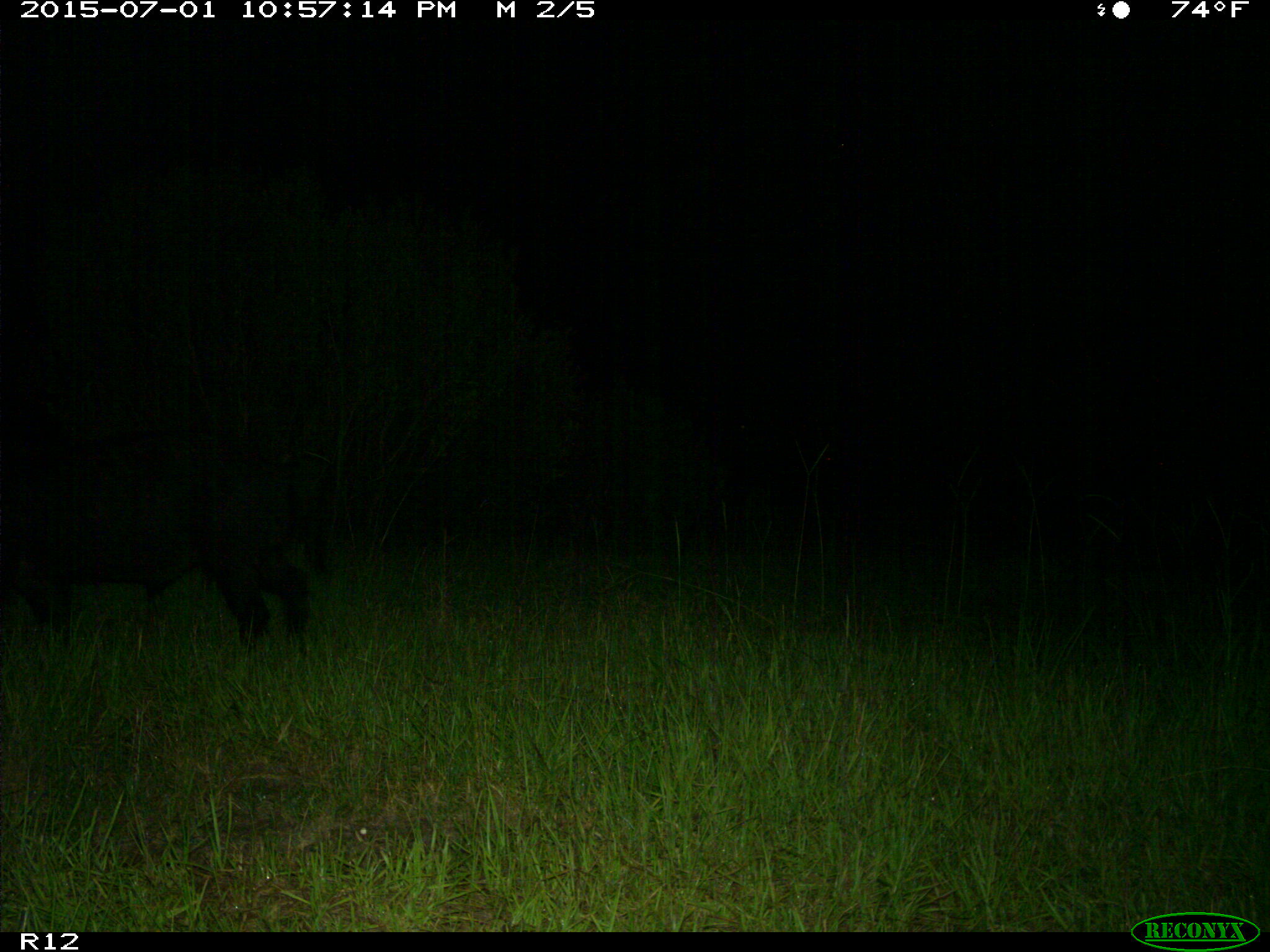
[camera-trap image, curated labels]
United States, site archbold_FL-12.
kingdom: Animalia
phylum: Chordata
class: Mammalia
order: Artiodactyla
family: Suidae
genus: Sus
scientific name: Sus scrofa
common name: wild boar